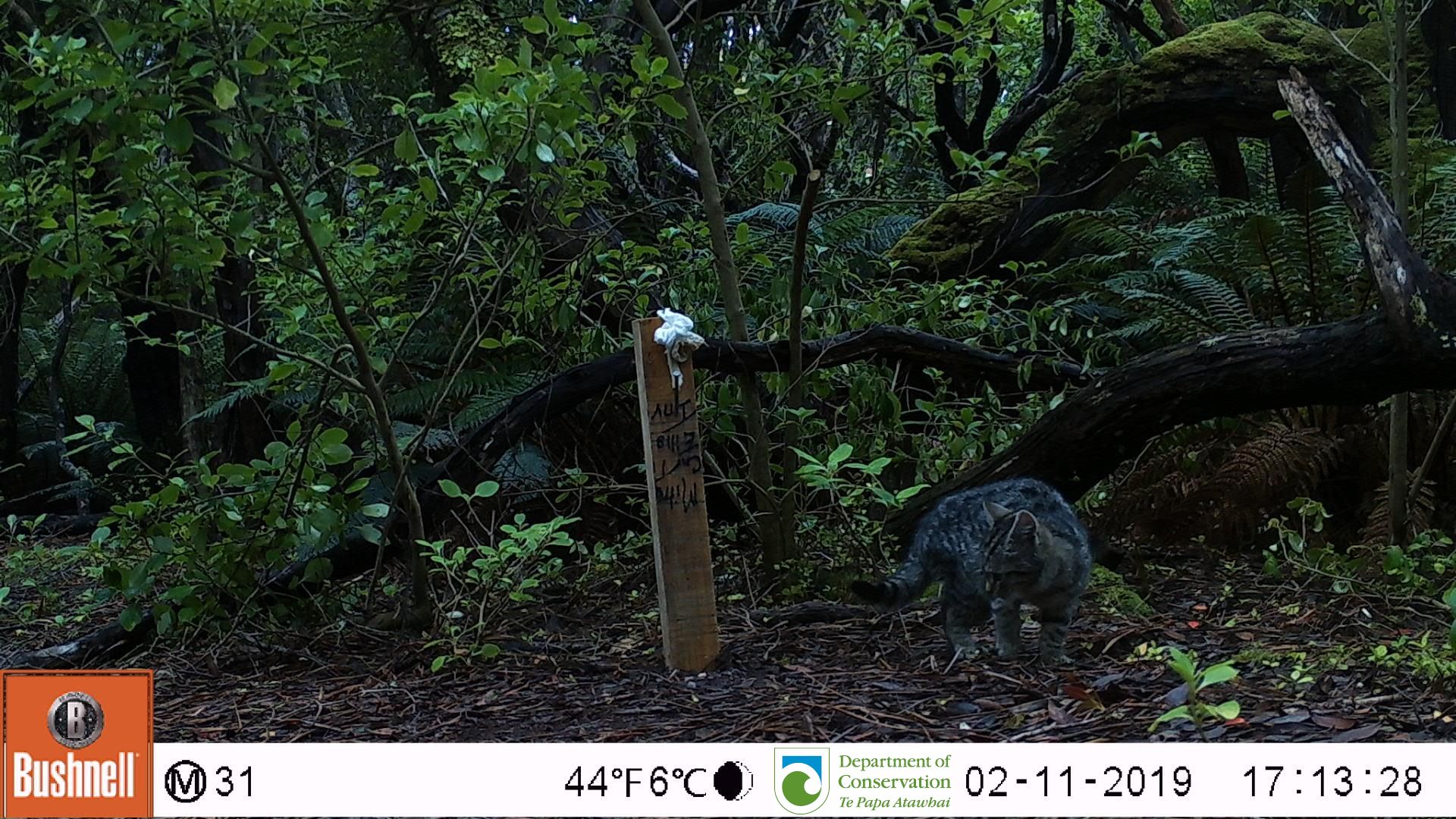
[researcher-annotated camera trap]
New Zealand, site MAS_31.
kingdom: Animalia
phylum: Chordata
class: Mammalia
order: Carnivora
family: Felidae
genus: Felis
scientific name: Felis catus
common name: domestic cat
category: cat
Cat (domestic cat) (Felis catus).